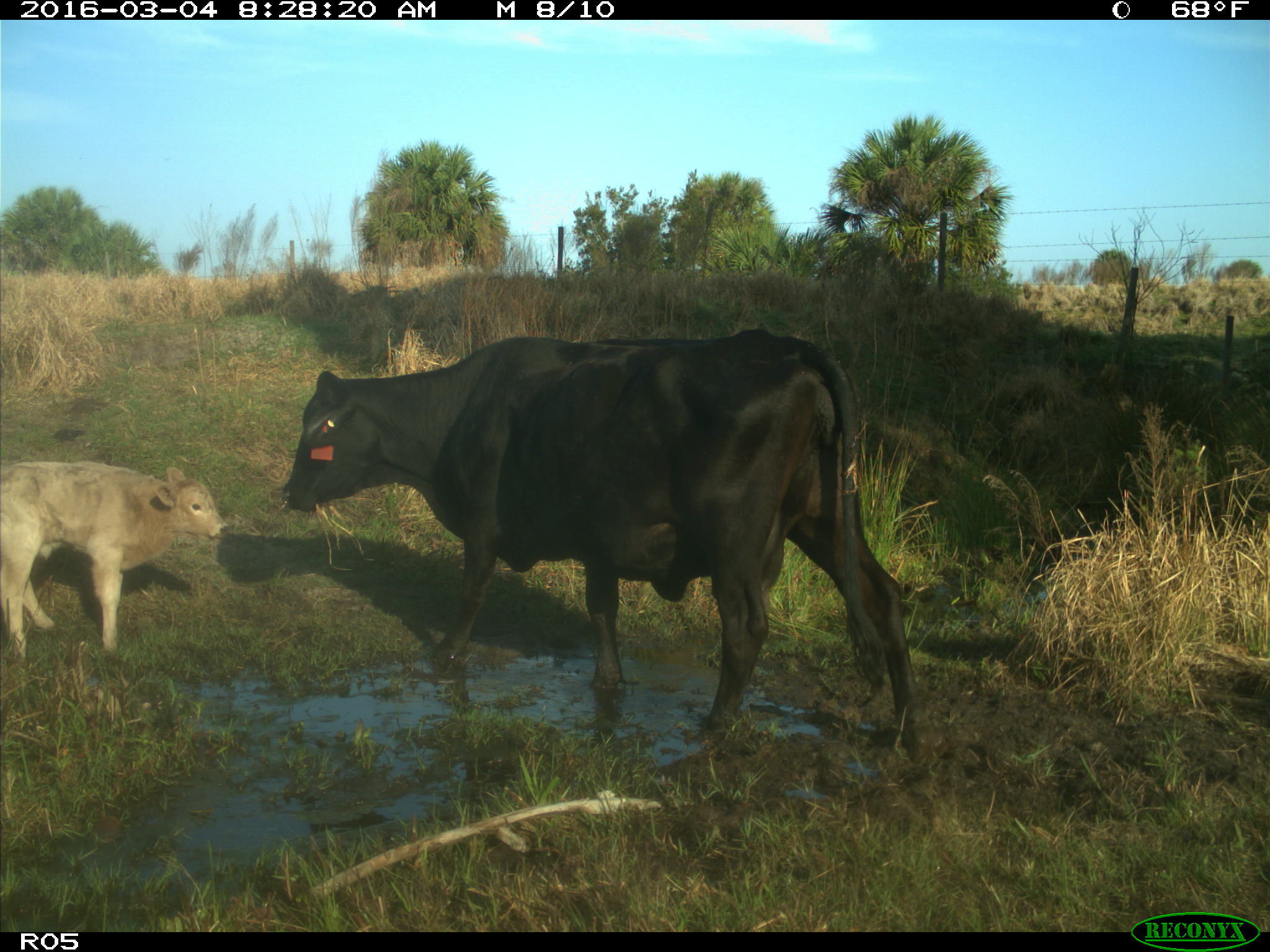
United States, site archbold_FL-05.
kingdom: Animalia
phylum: Chordata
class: Mammalia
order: Artiodactyla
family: Bovidae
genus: Bos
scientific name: Bos taurus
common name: domestic cow